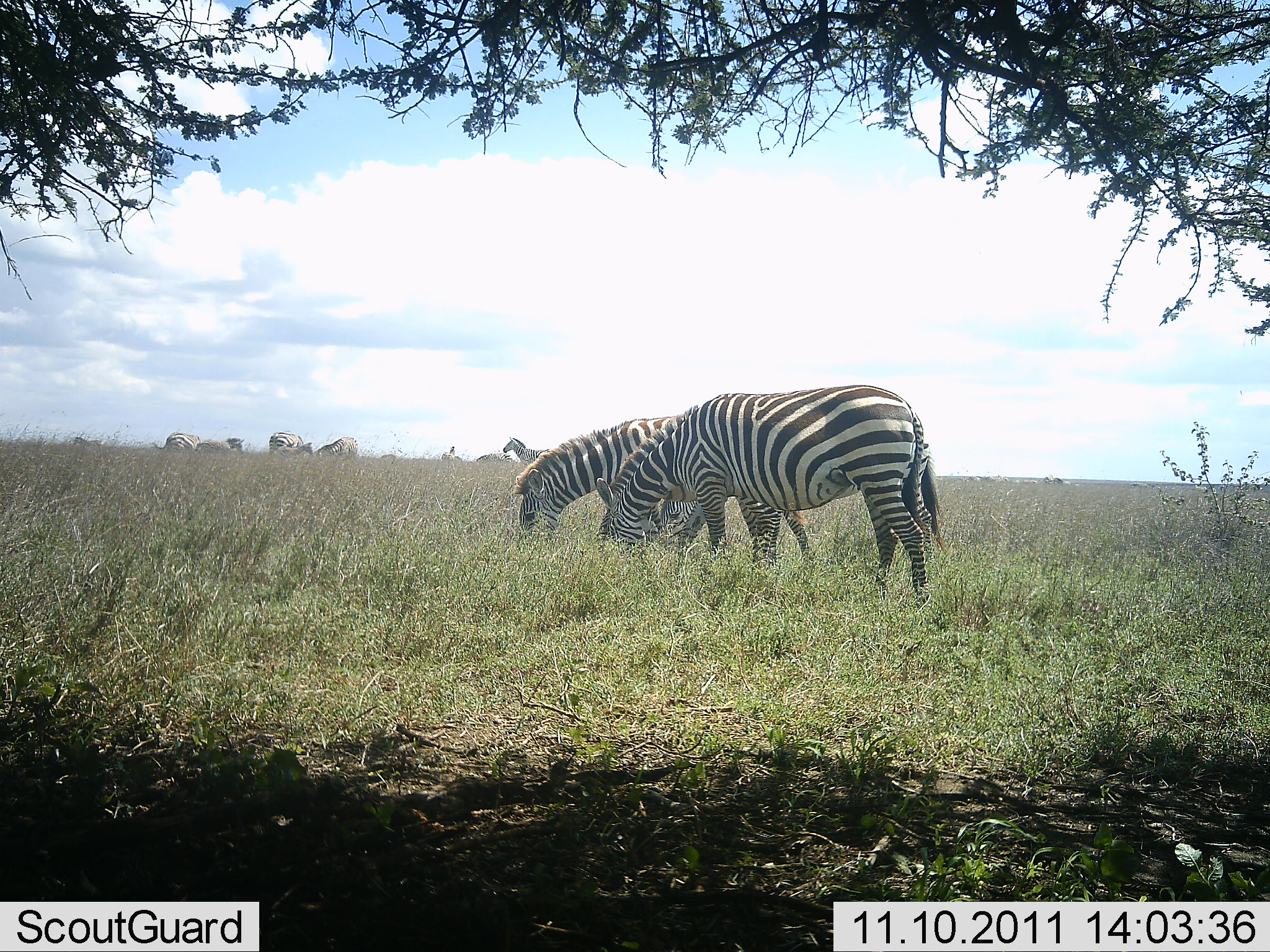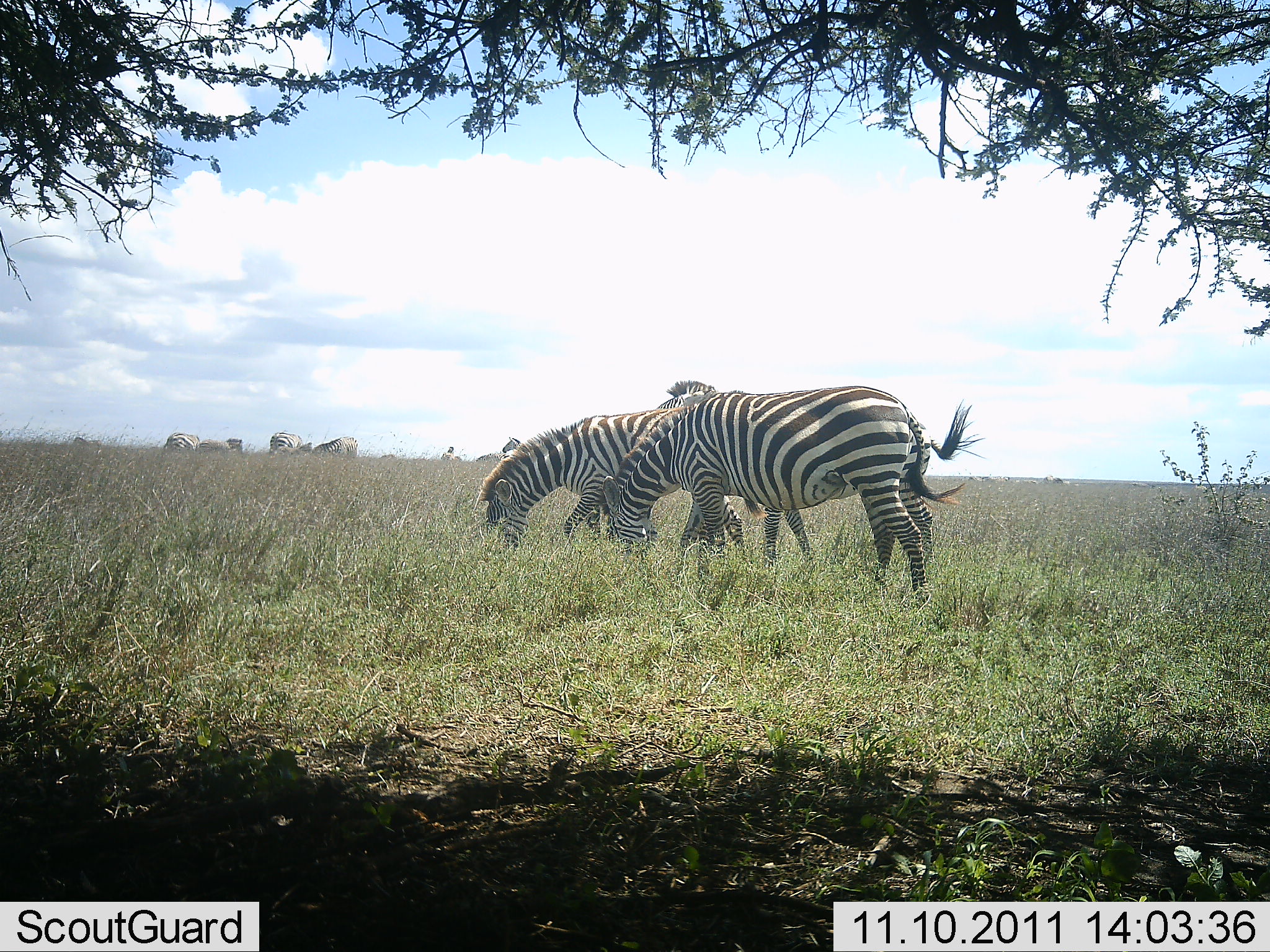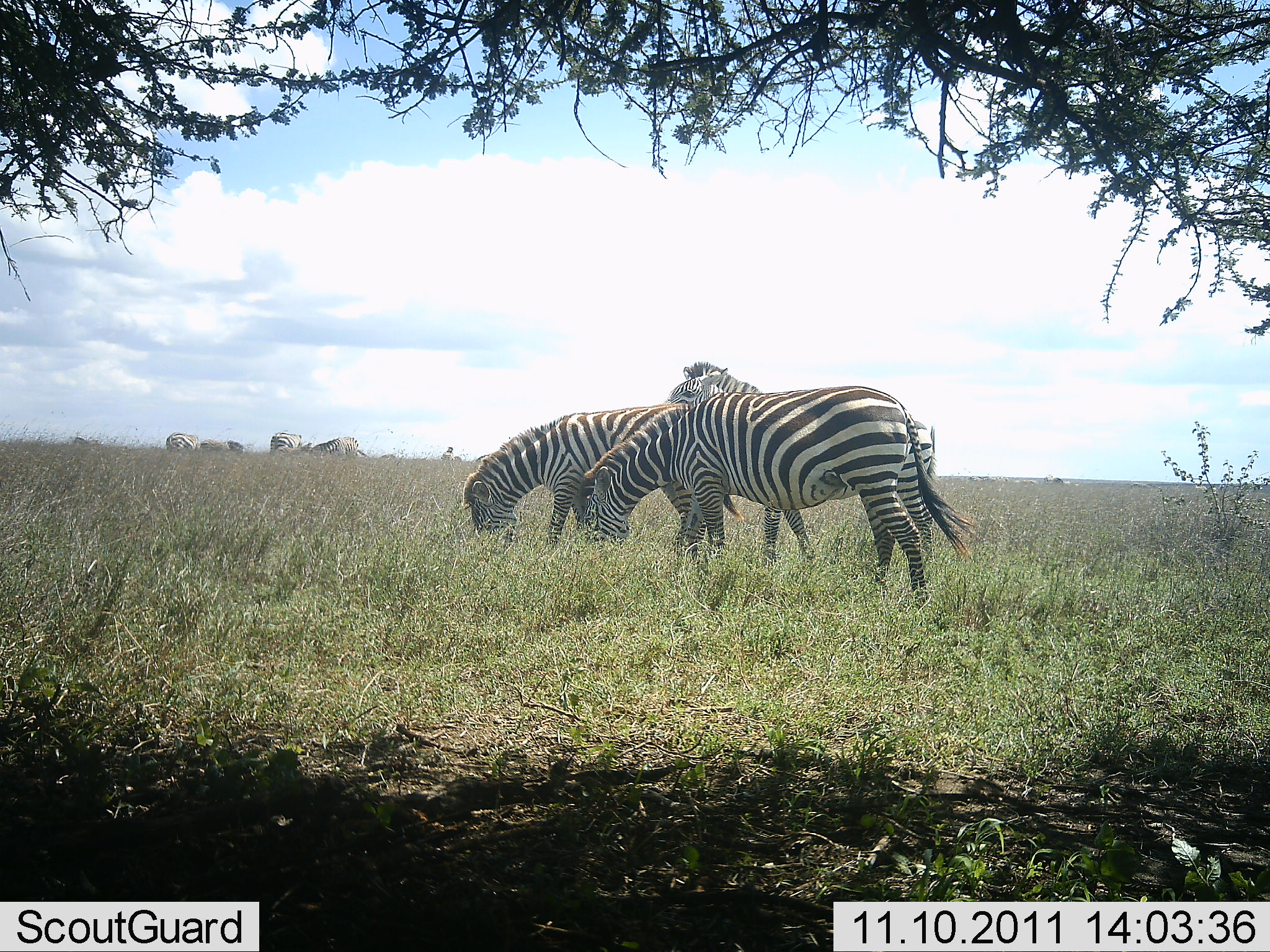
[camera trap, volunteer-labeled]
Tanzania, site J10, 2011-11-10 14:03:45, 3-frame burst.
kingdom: Animalia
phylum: Chordata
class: Mammalia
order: Perissodactyla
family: Equidae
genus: Equus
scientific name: Equus quagga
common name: plains zebra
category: zebra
Zebra (plains zebra) (Equus quagga), count 3. Behavior (volunteer vote fractions): standing 42%, resting 8%, moving 17%, interacting 0%. Young present (vote fraction): 0%. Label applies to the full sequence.